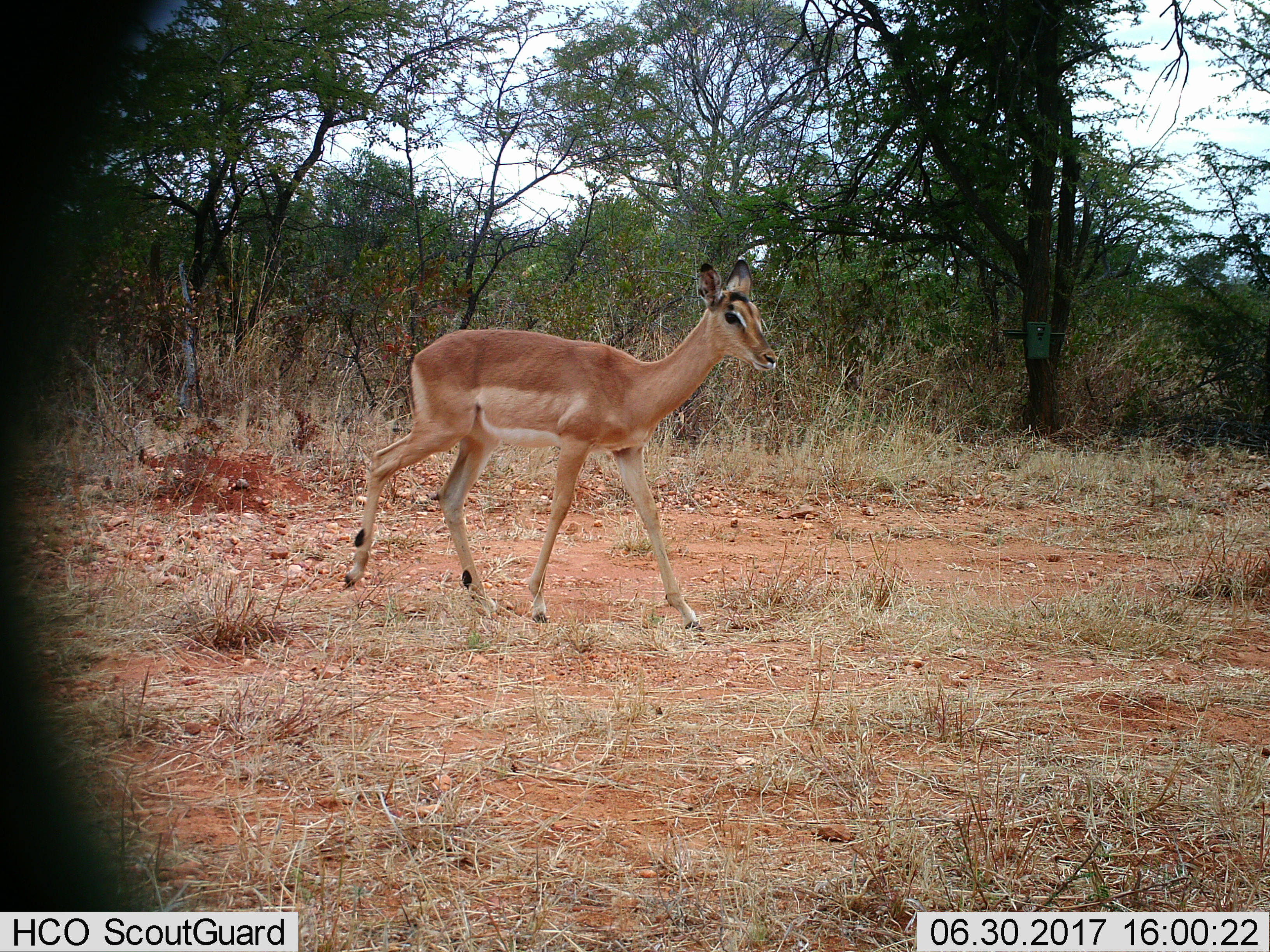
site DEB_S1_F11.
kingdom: Animalia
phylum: Chordata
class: Mammalia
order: Artiodactyla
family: Bovidae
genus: Aepyceros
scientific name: Aepyceros melampus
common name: impala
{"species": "impala (Aepyceros melampus)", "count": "1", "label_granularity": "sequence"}